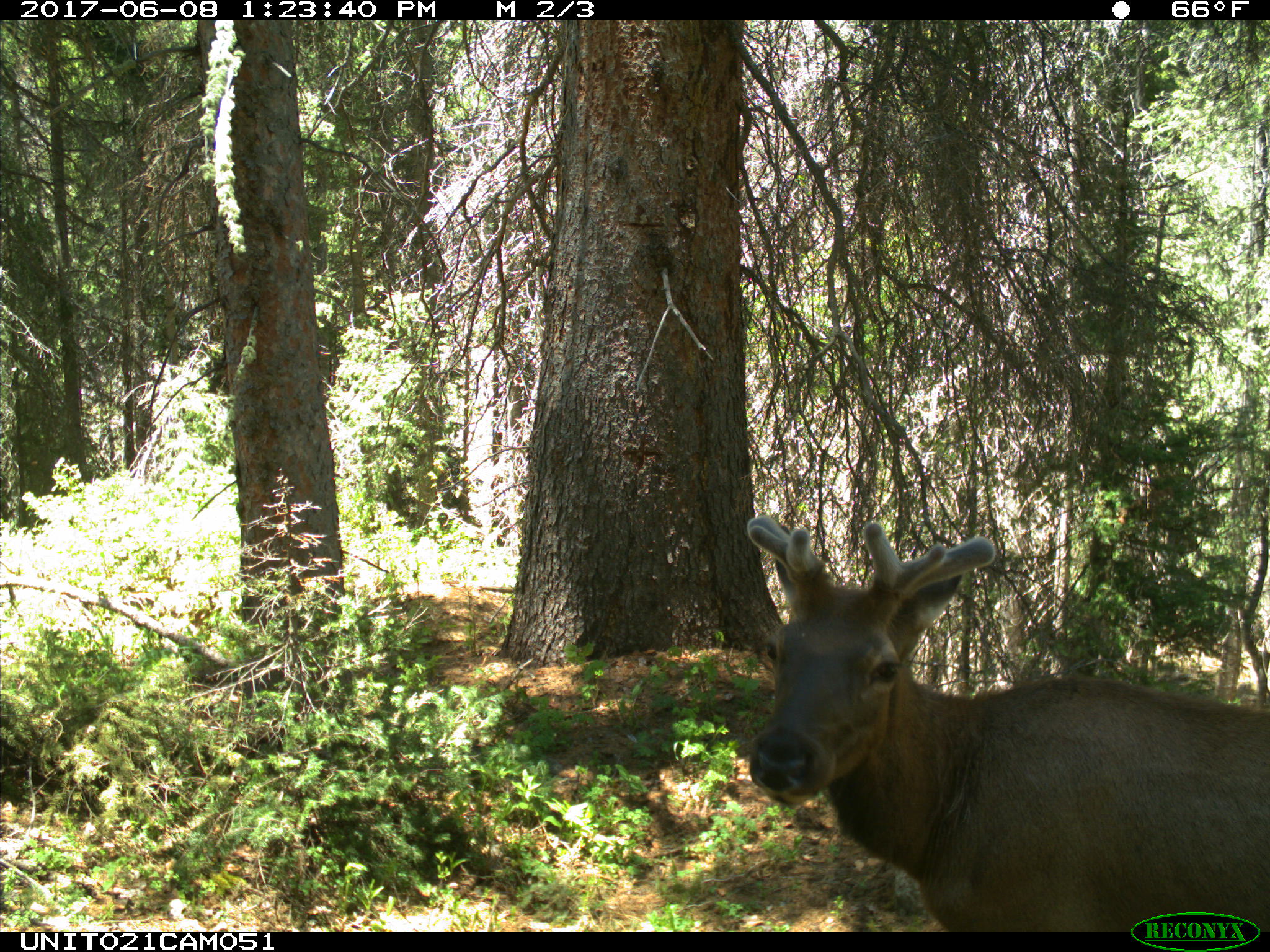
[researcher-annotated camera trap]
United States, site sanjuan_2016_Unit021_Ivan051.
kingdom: Animalia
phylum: Chordata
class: Mammalia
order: Artiodactyla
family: Cervidae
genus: Cervus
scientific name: Cervus elaphus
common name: red deer